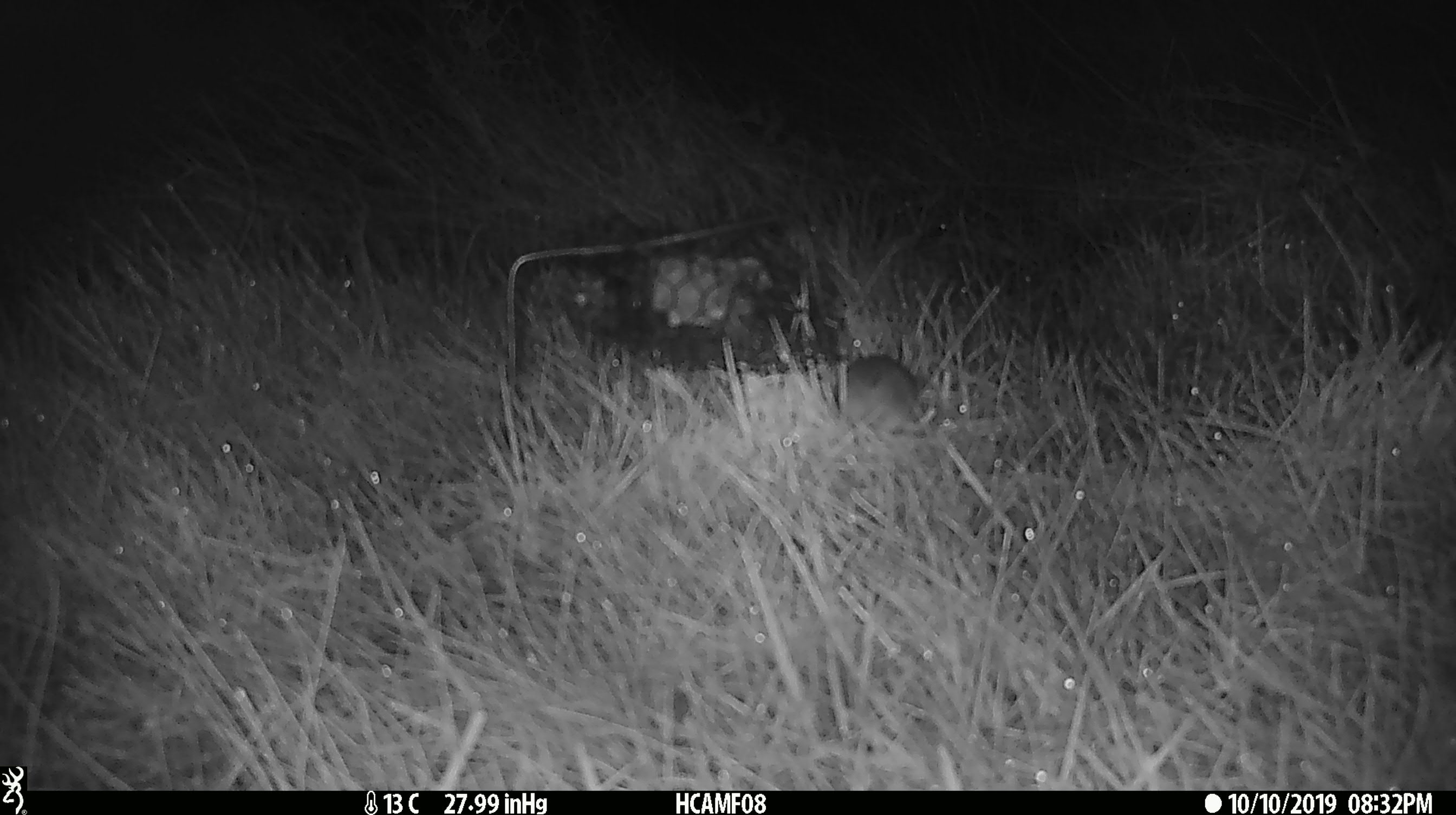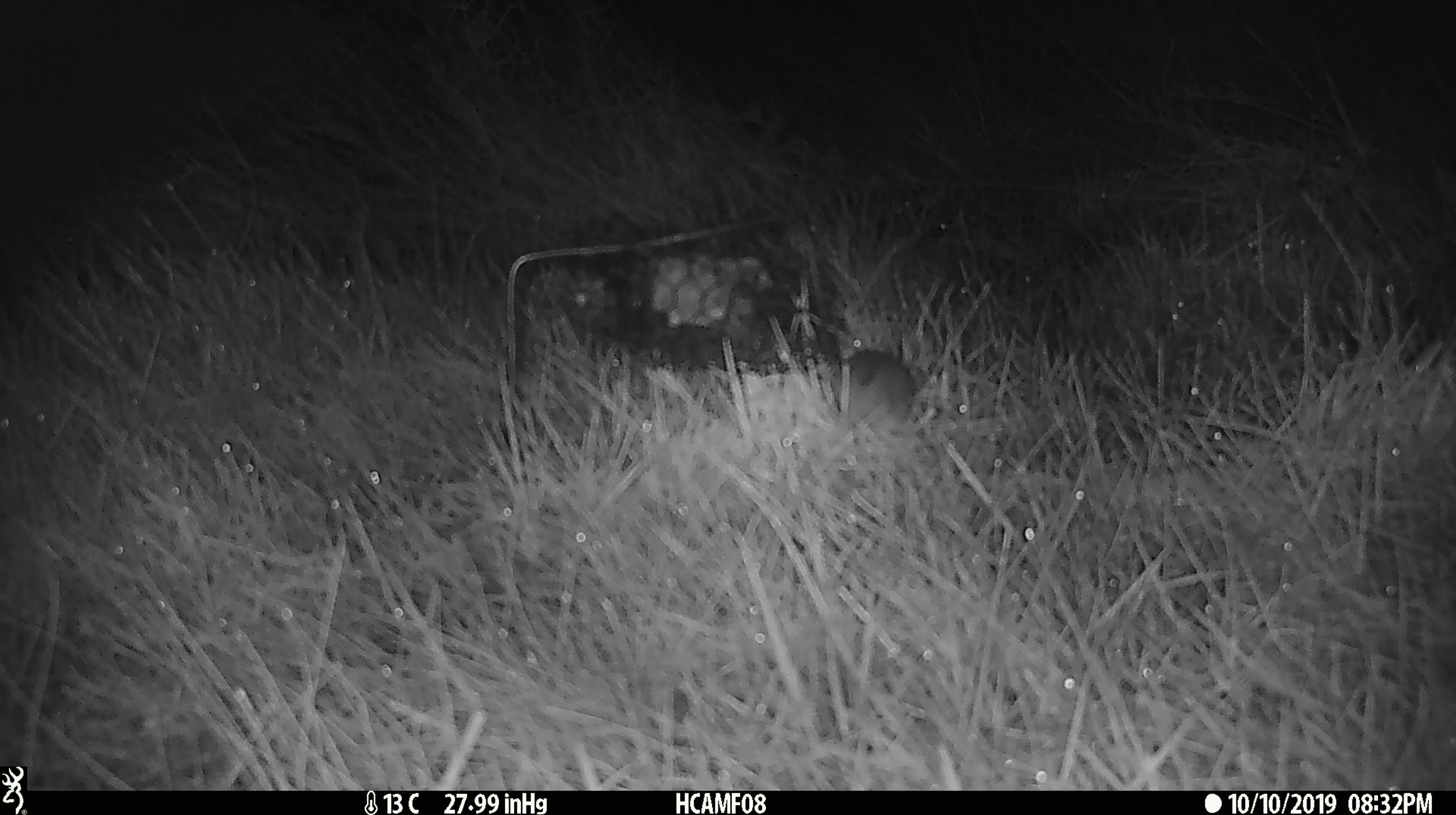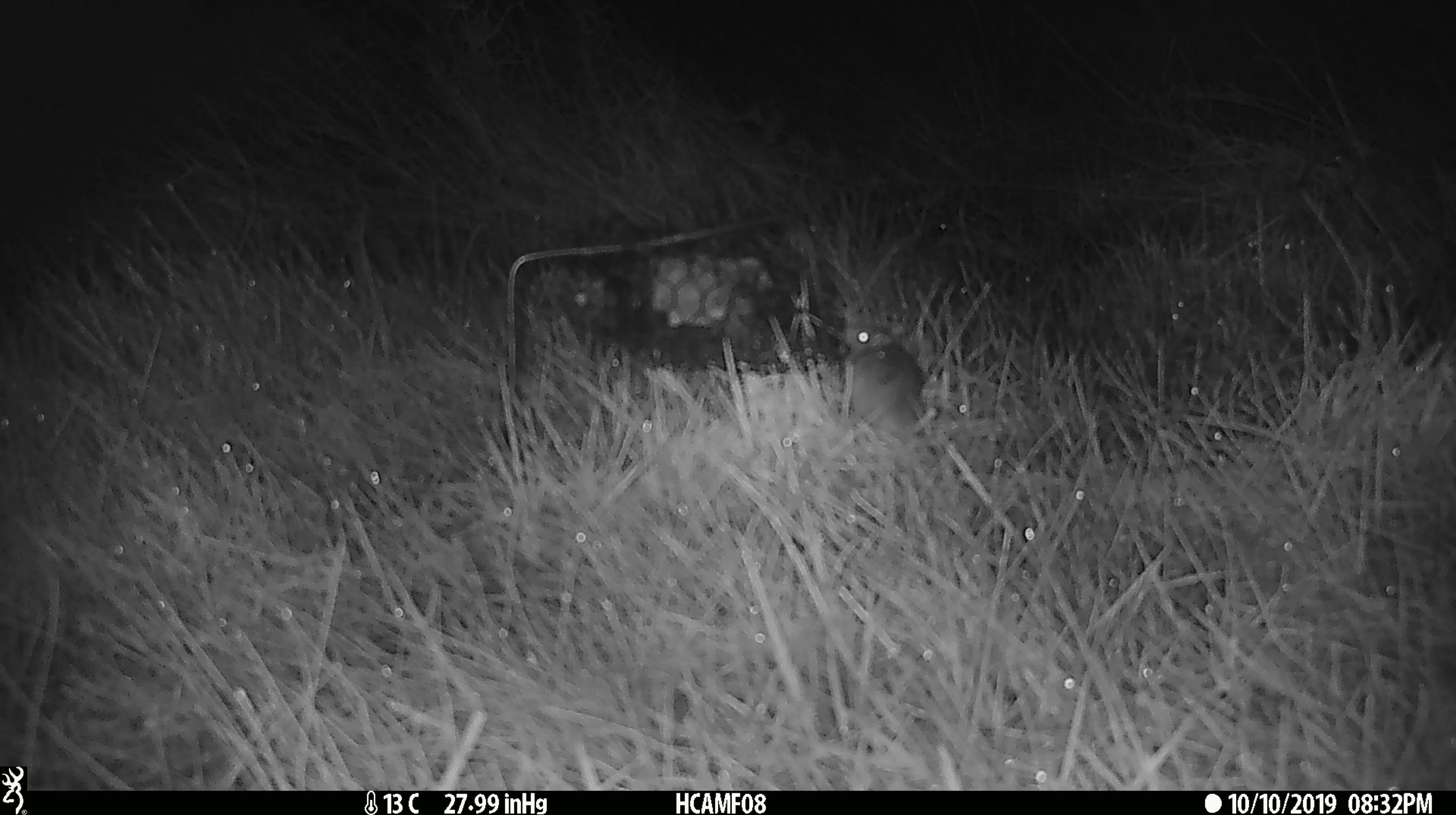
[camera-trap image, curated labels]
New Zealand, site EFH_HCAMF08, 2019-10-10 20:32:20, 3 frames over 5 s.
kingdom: Animalia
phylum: Chordata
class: Mammalia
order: Rodentia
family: Muridae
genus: Mus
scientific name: Mus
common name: mouse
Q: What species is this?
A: Mouse (Mus).